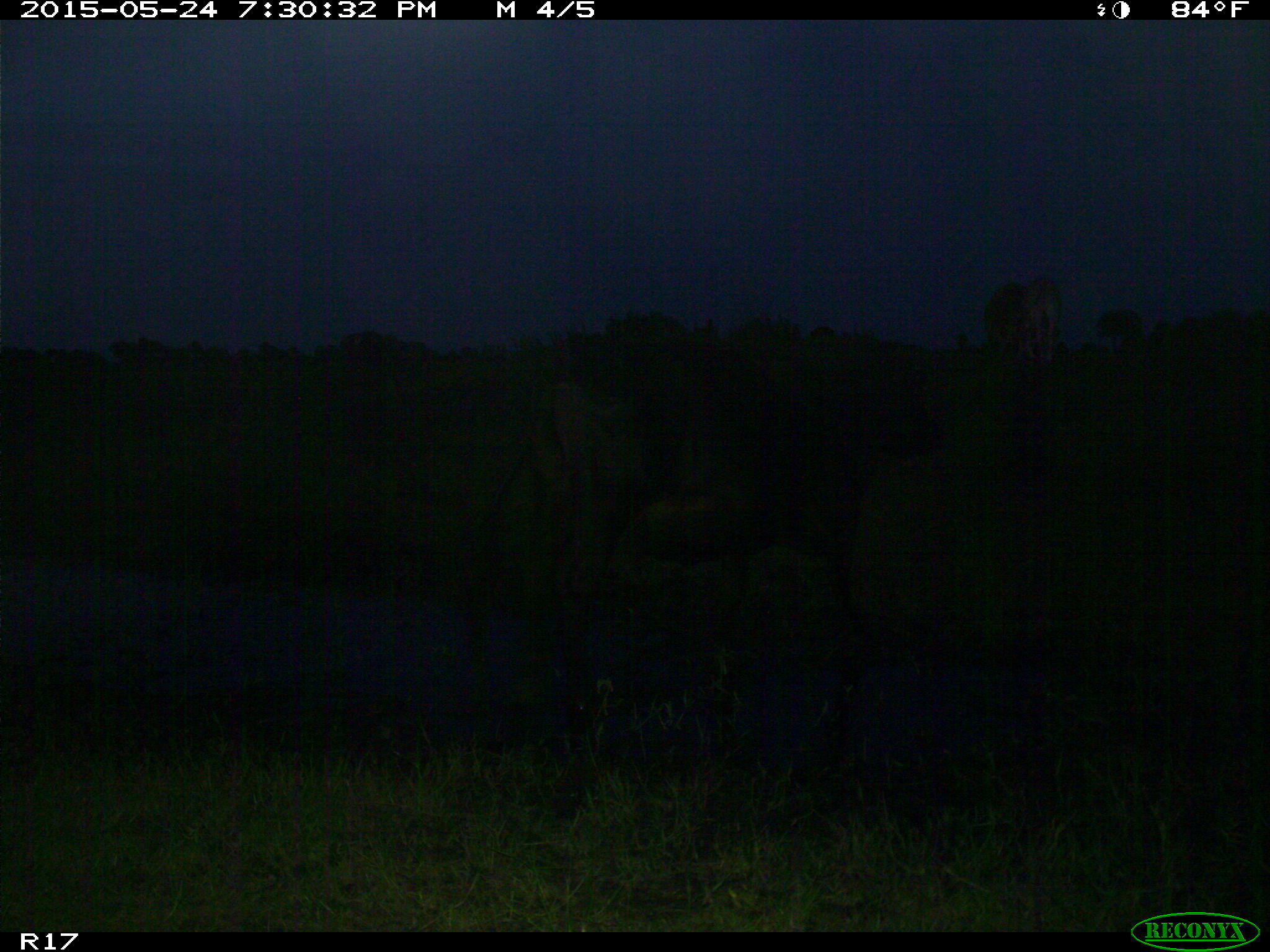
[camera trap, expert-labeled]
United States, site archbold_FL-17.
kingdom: Animalia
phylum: Chordata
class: Mammalia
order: Artiodactyla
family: Bovidae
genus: Bos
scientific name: Bos taurus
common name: domestic cow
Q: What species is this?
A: Bos taurus (domestic cow).